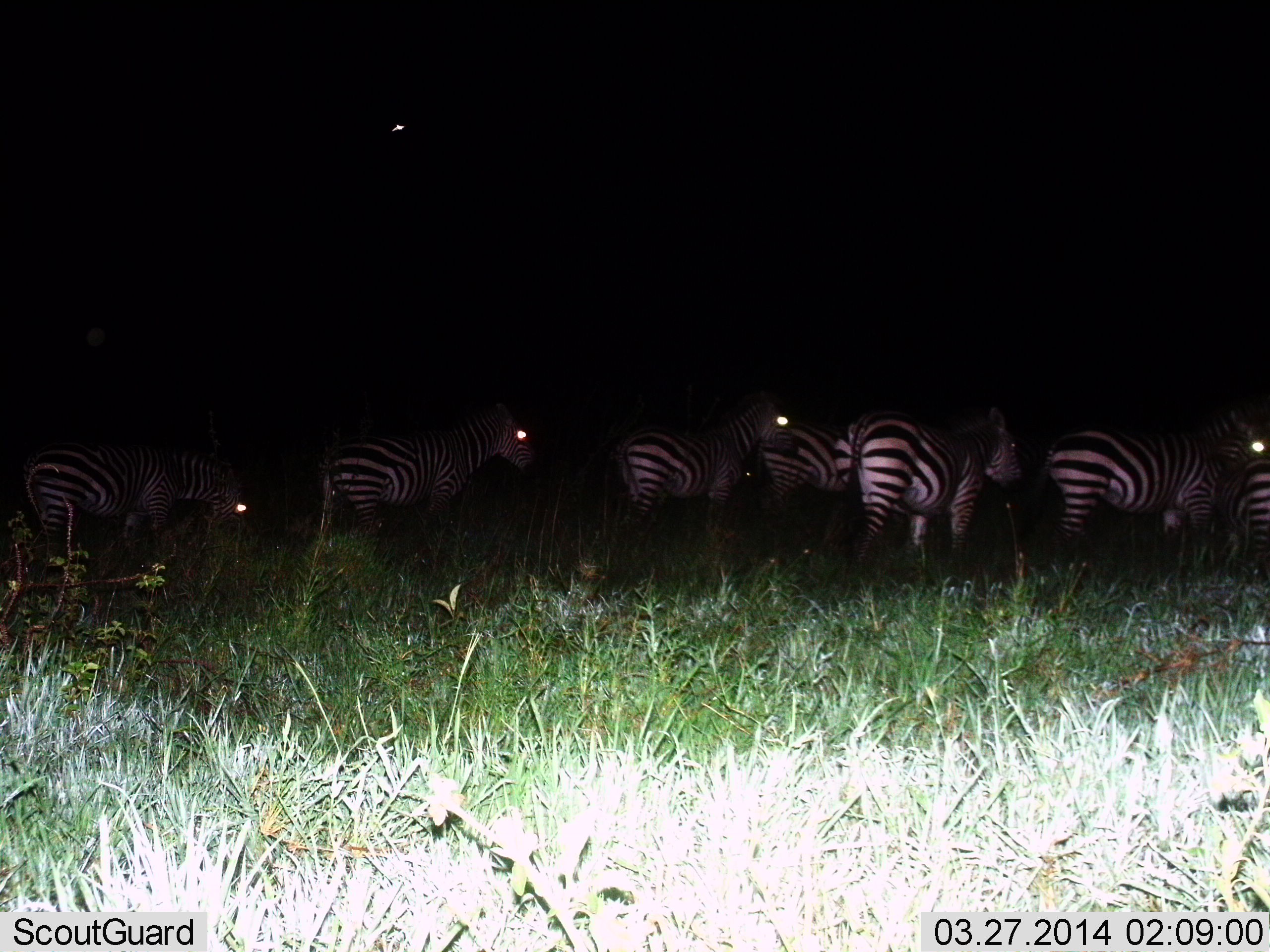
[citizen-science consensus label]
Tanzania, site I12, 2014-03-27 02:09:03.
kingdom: Animalia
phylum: Chordata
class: Mammalia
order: Perissodactyla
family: Equidae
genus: Equus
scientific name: Equus quagga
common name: plains zebra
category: zebra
Zebra (plains zebra) (Equus quagga), count 7. Behavior (volunteer vote fractions): standing 80%, resting 10%, moving 10%, interacting 0%. Young present (vote fraction): 0%. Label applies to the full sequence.